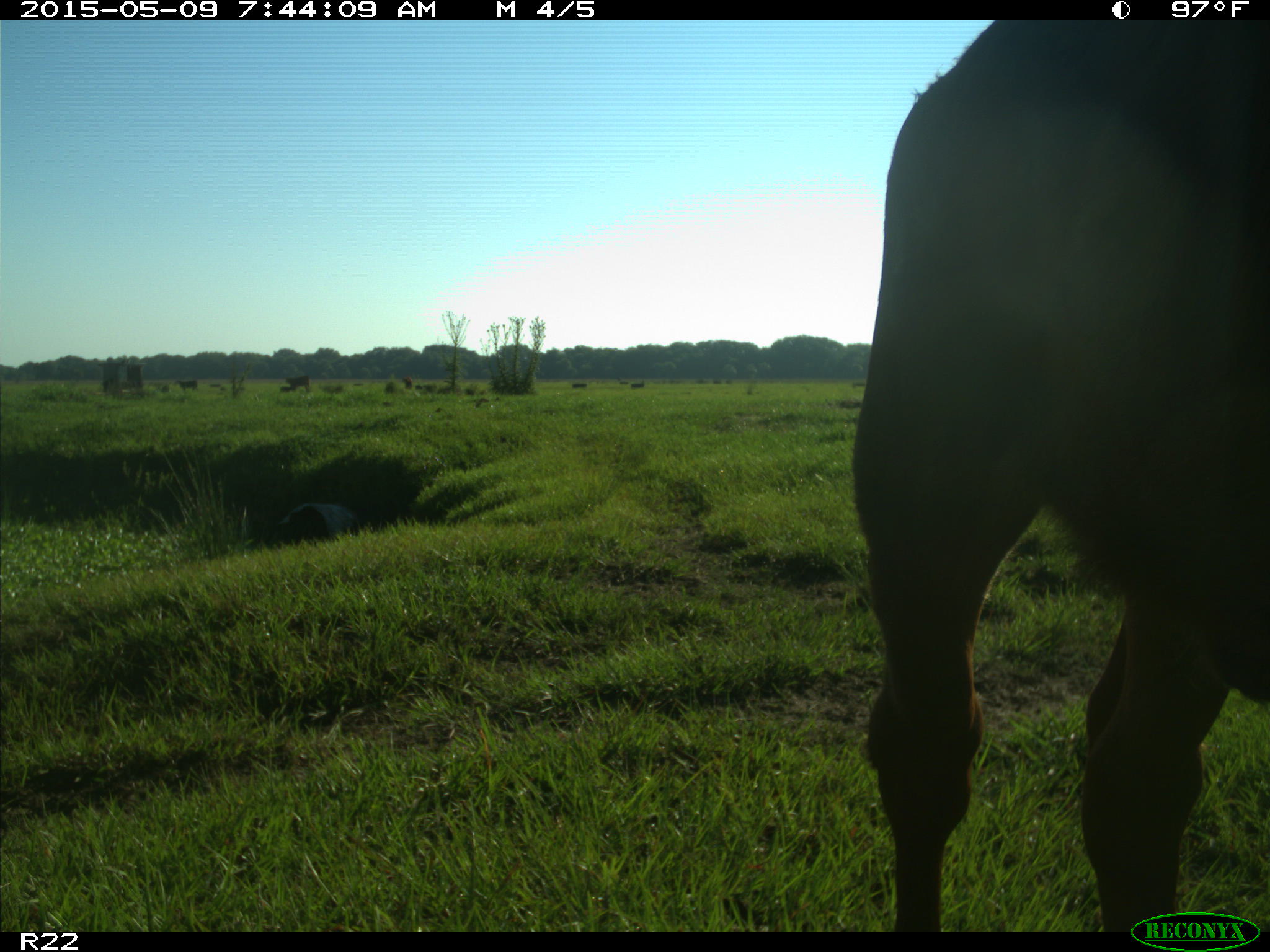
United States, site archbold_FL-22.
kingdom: Animalia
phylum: Chordata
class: Mammalia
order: Artiodactyla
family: Bovidae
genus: Bos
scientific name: Bos taurus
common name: domestic cow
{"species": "Bos taurus (domestic cow)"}